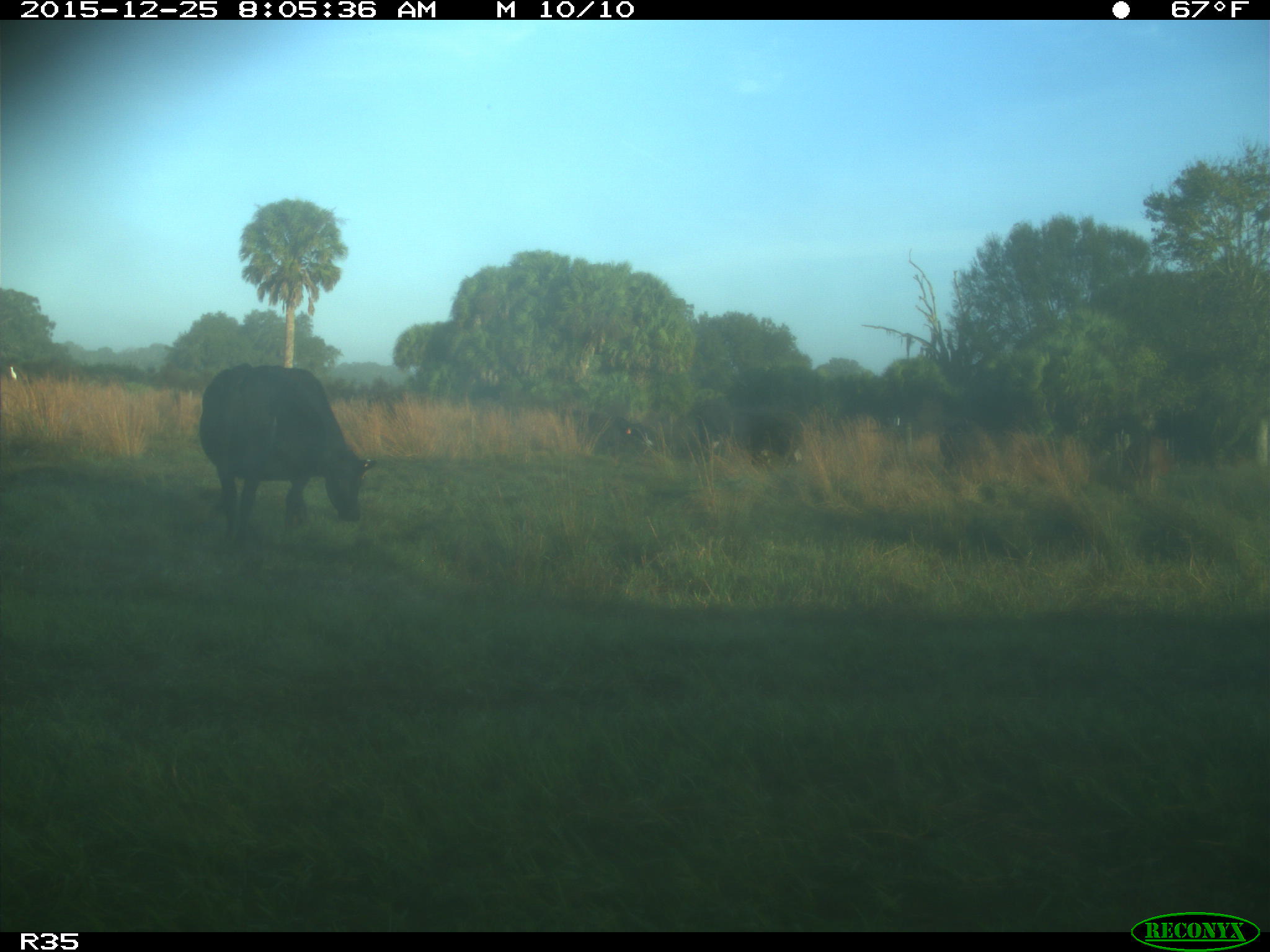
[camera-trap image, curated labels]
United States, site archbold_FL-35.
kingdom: Animalia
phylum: Chordata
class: Mammalia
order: Artiodactyla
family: Bovidae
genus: Bos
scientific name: Bos taurus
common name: domestic cow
Bos taurus (domestic cow).